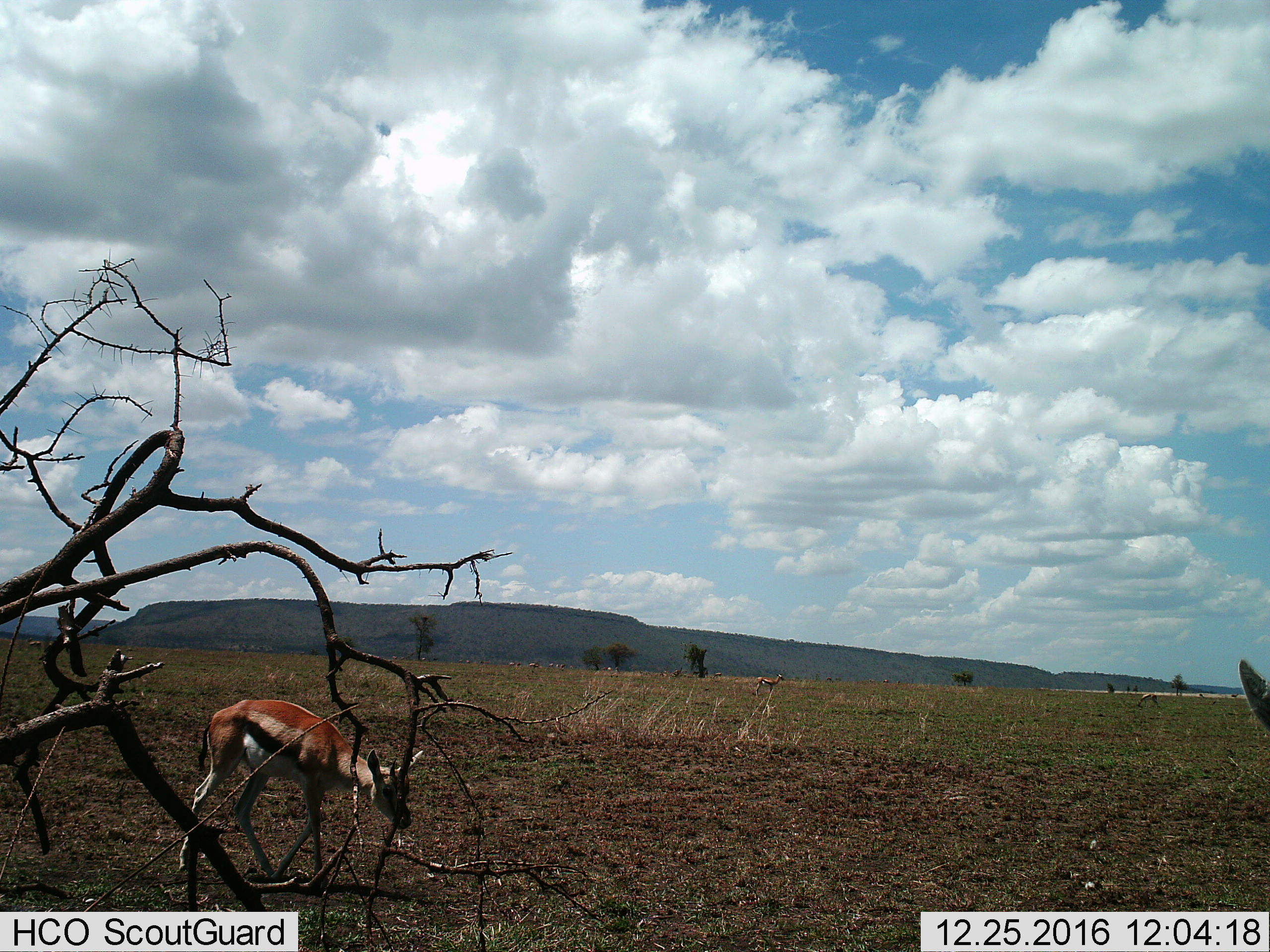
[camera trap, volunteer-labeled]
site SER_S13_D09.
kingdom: Animalia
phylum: Chordata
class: Mammalia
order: Artiodactyla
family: Bovidae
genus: Eudorcas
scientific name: Eudorcas thomsonii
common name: thomson's gazelle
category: gazellethomsons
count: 2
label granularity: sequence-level